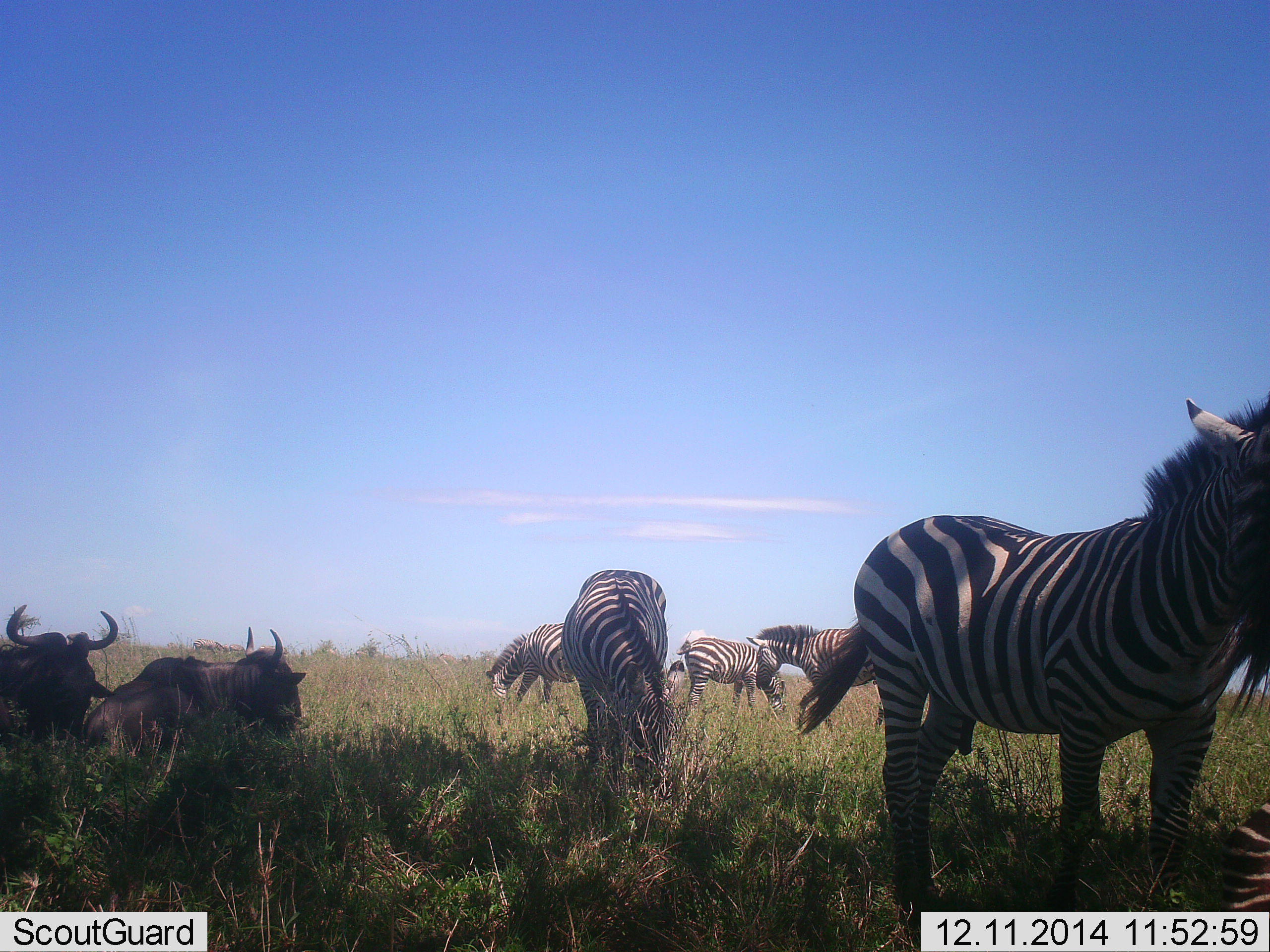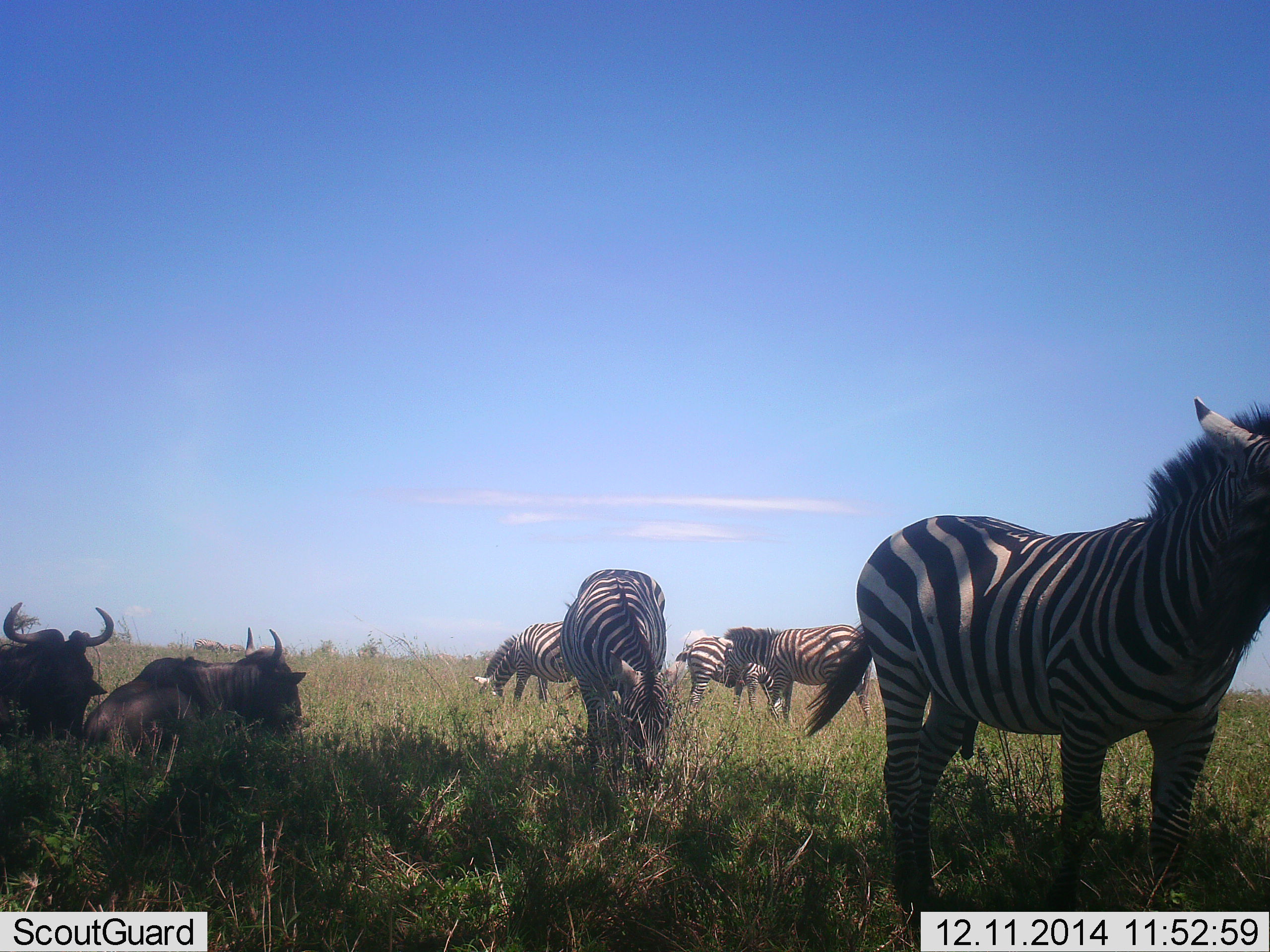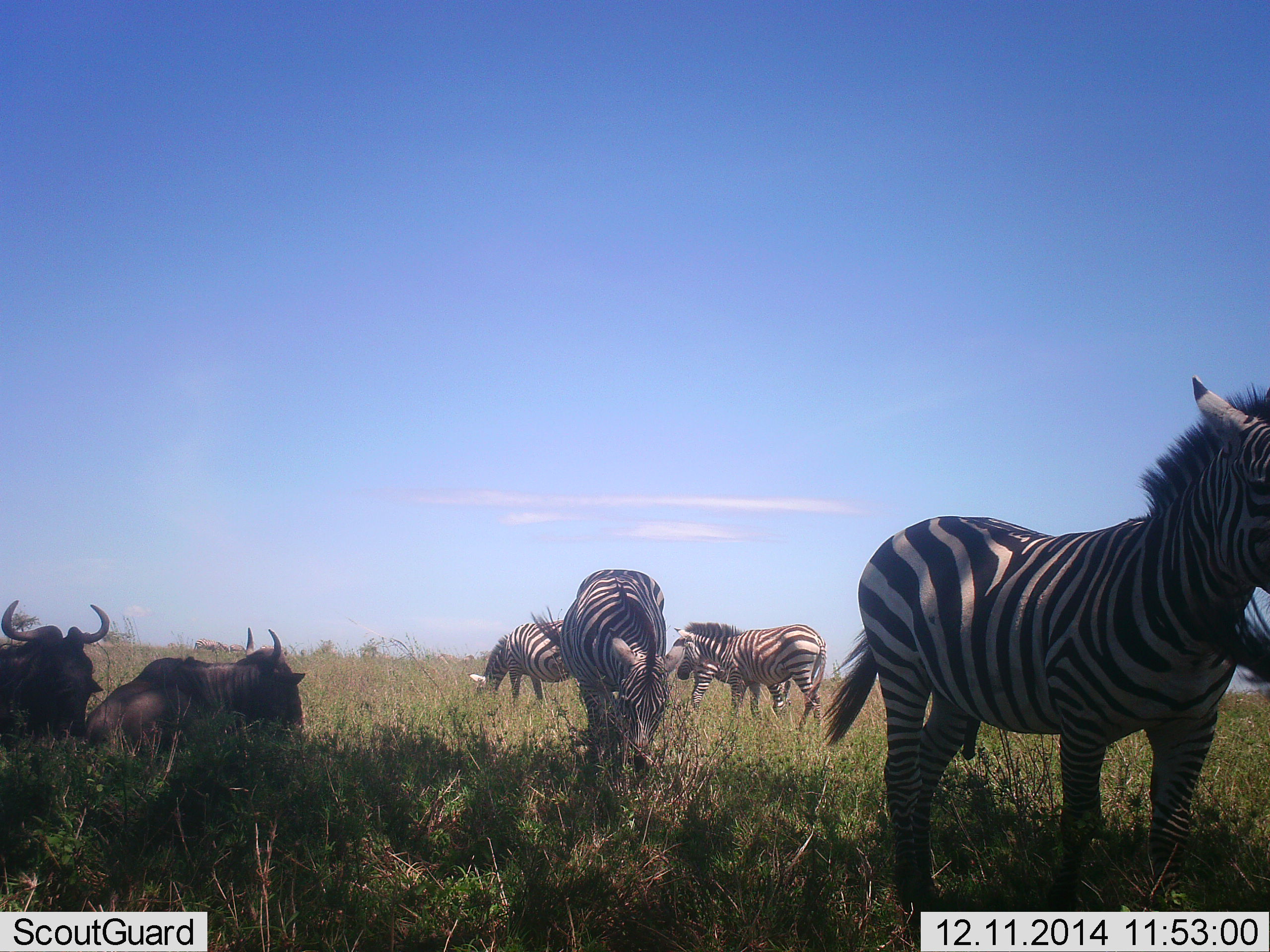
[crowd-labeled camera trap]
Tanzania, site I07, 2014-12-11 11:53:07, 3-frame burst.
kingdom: Animalia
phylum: Chordata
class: Mammalia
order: Artiodactyla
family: Bovidae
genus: Connochaetes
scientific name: Connochaetes taurinus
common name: blue wildebeest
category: wildebeest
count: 2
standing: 0%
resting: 100%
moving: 0%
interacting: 0%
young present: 0%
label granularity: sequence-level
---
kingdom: Animalia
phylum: Chordata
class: Mammalia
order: Perissodactyla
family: Equidae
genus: Equus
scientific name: Equus quagga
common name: plains zebra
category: zebra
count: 5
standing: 82%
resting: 0%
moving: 36%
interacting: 9%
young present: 9%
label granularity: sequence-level